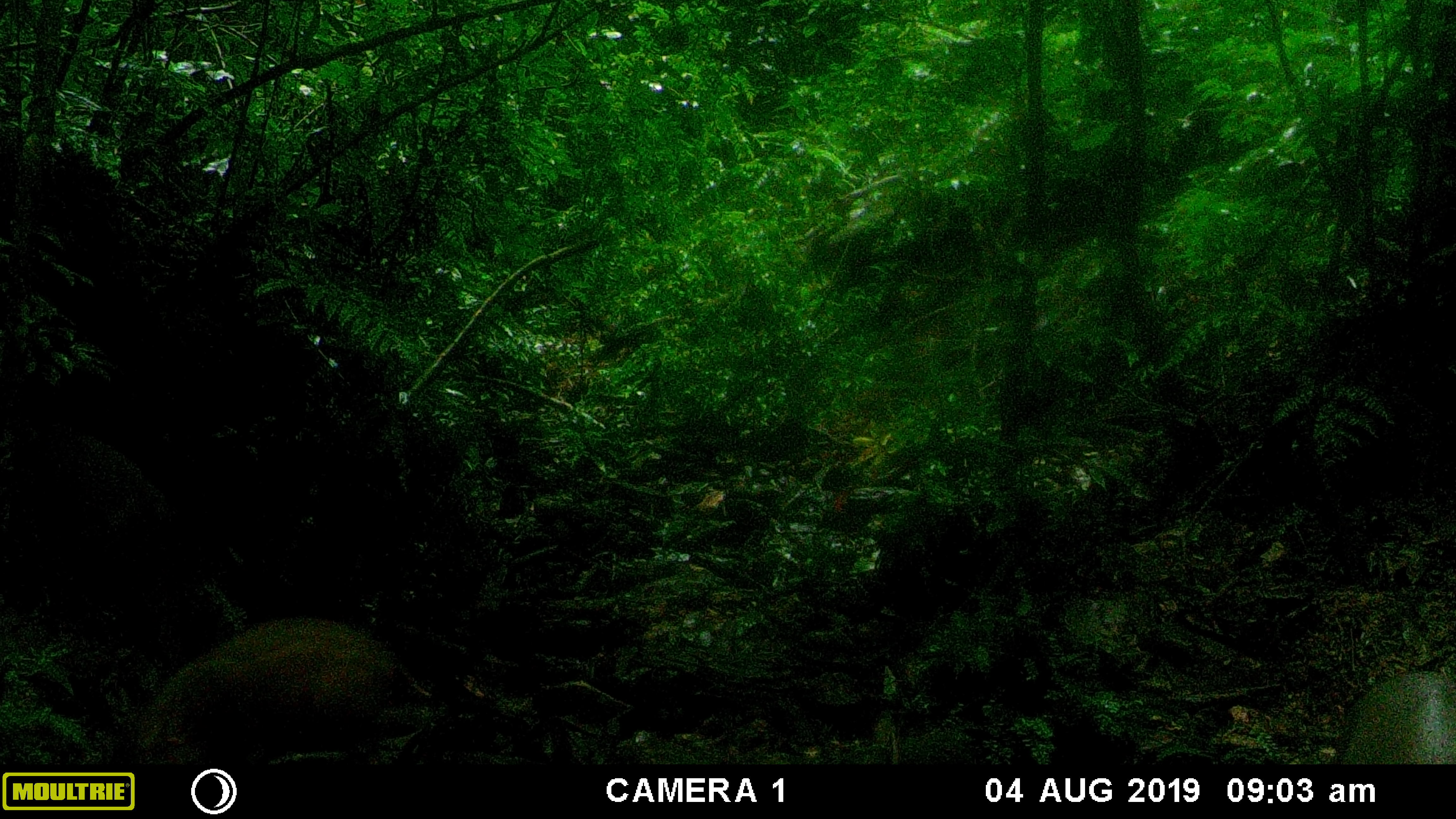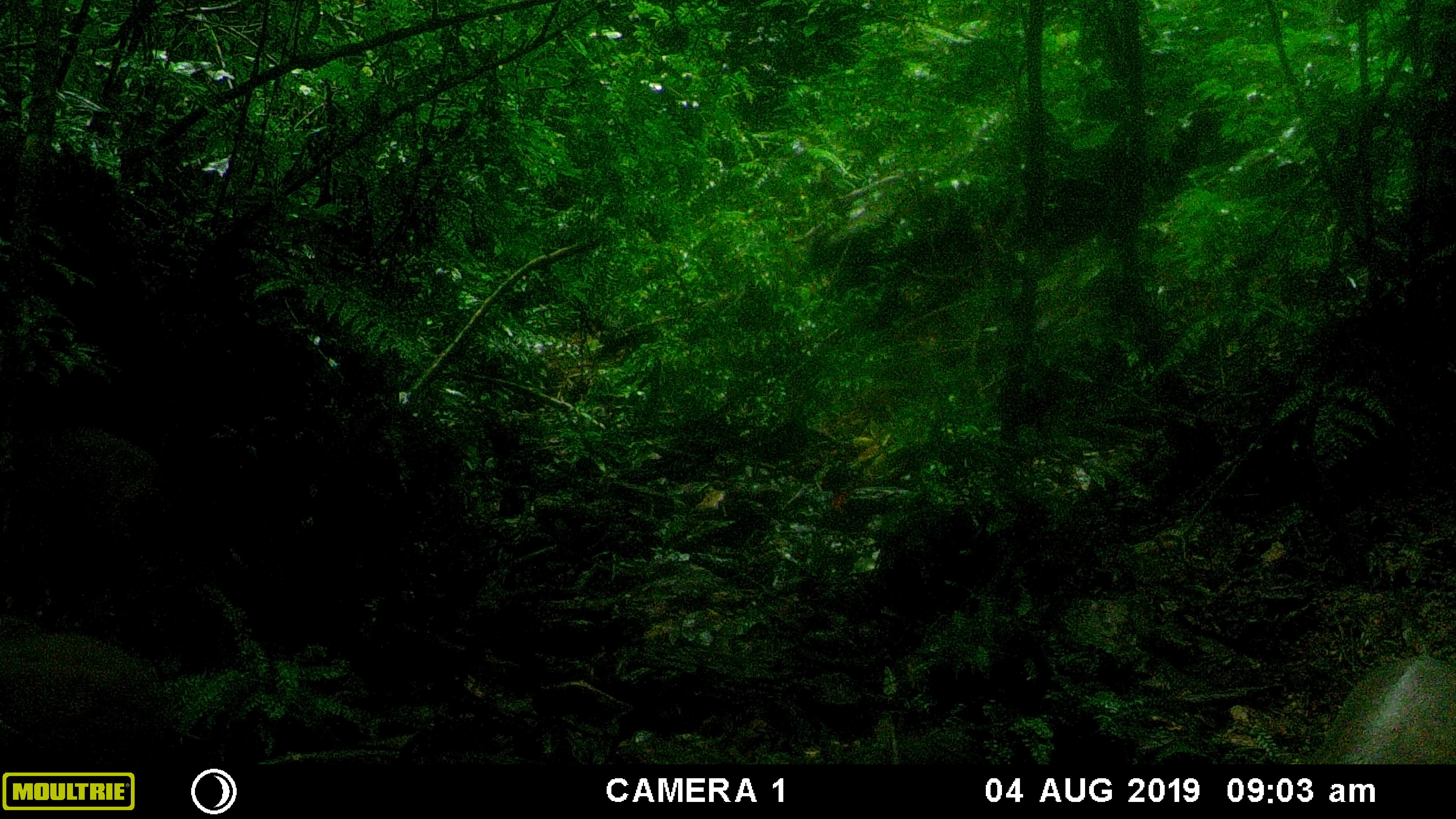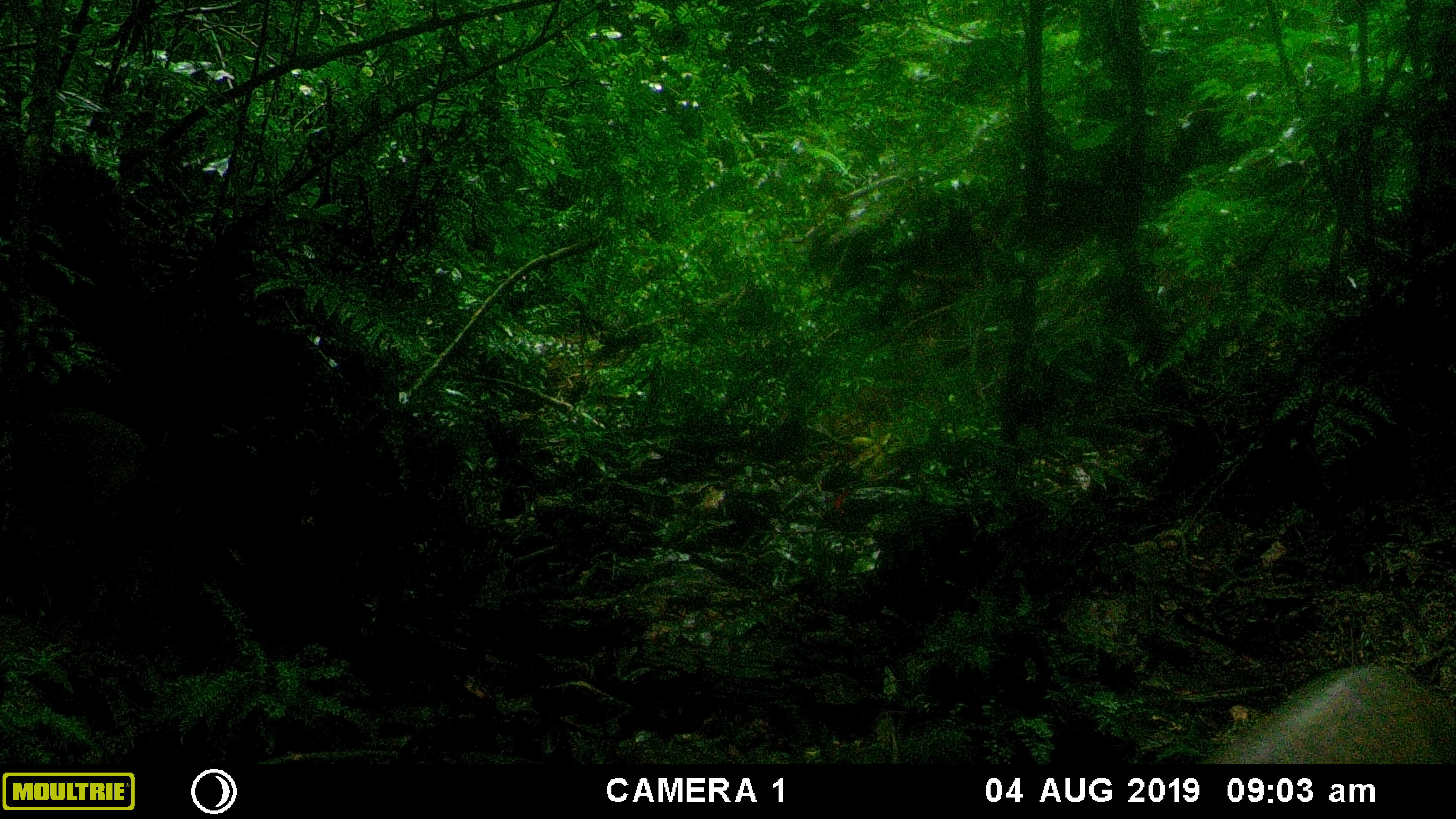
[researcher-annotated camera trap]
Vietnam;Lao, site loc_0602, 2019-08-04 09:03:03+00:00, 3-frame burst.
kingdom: Animalia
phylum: Chordata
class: Mammalia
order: Artiodactyla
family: Suidae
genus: Sus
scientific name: Sus scrofa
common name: eurasian wild pig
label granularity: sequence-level